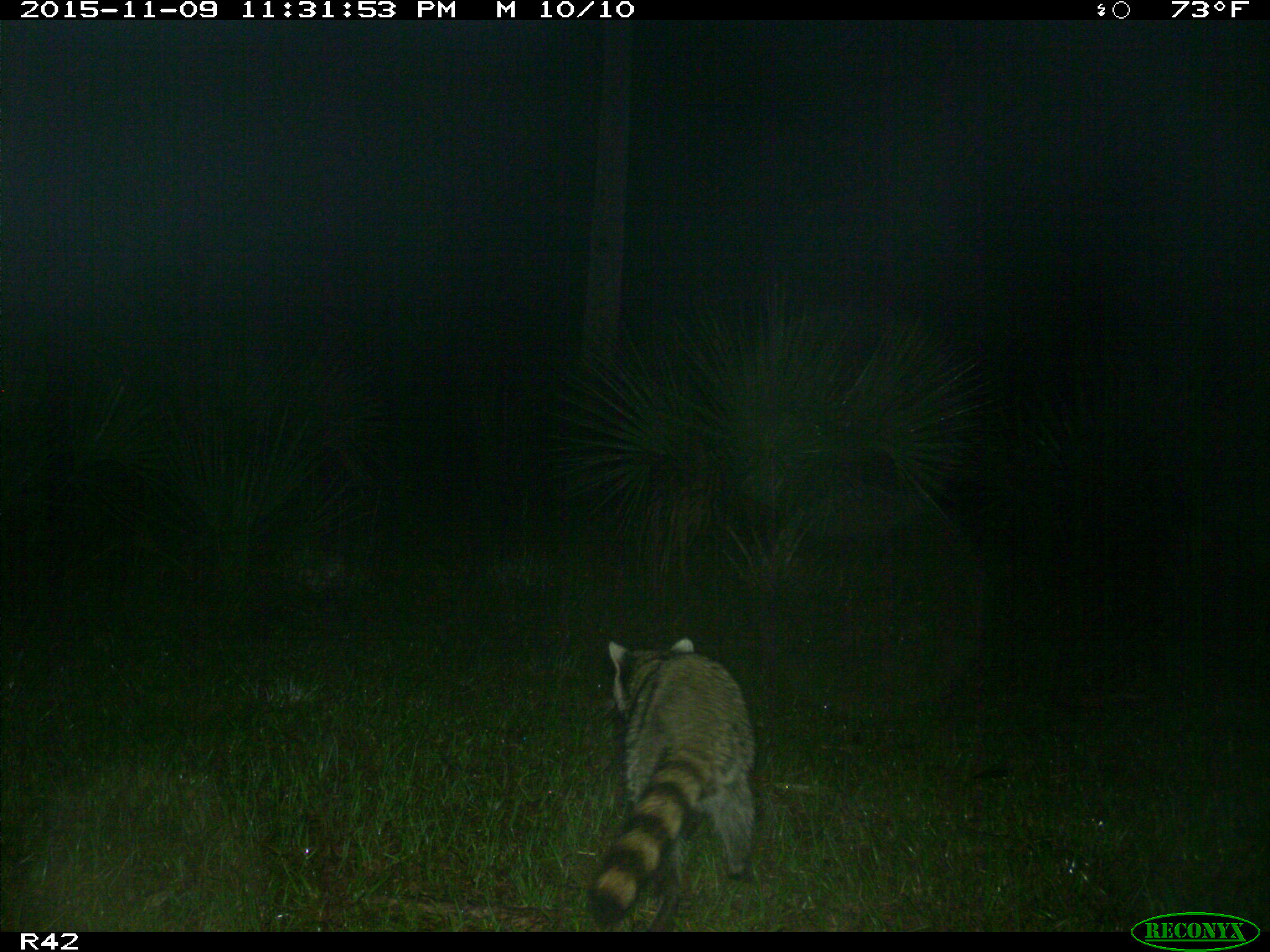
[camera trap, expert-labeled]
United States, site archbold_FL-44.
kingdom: Animalia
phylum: Chordata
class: Mammalia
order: Carnivora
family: Procyonidae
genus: Procyon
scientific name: Procyon lotor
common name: common raccoon